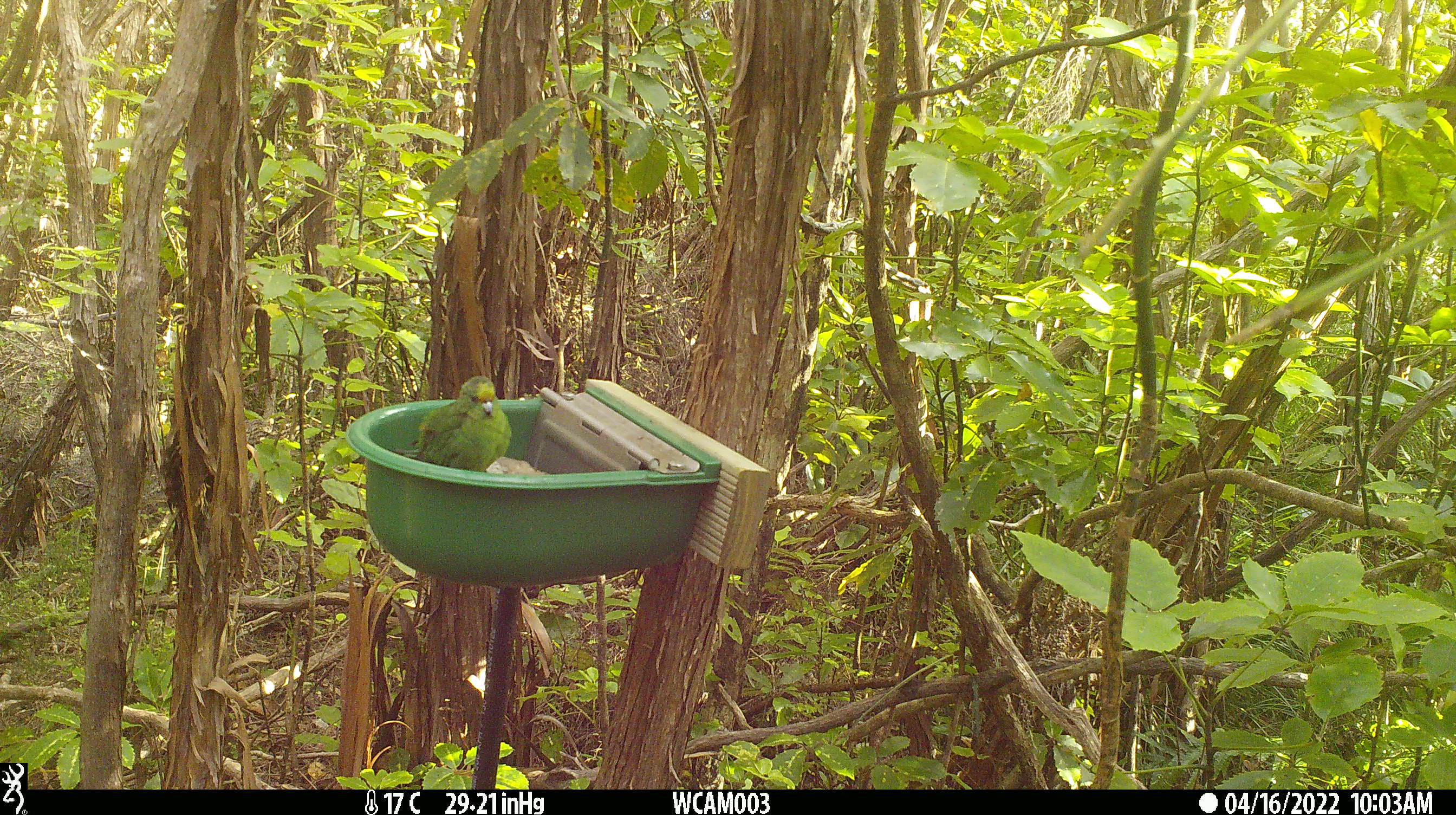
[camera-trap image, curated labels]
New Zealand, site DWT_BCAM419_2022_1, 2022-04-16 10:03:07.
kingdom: Animalia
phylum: Chordata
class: Aves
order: Psittaciformes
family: Psittaculidae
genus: Cyanoramphus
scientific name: Cyanoramphus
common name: parakeet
Parakeet (Cyanoramphus).